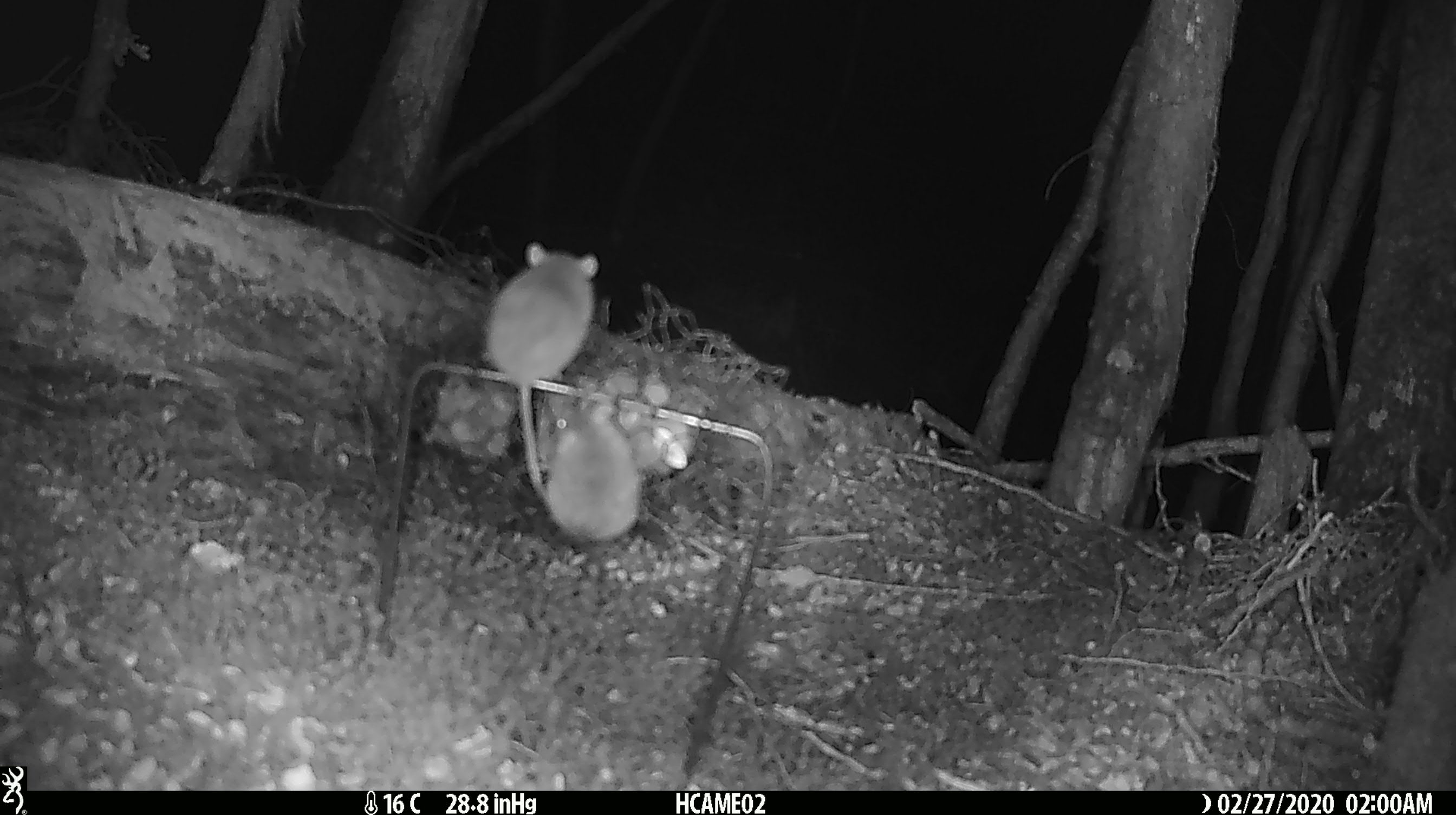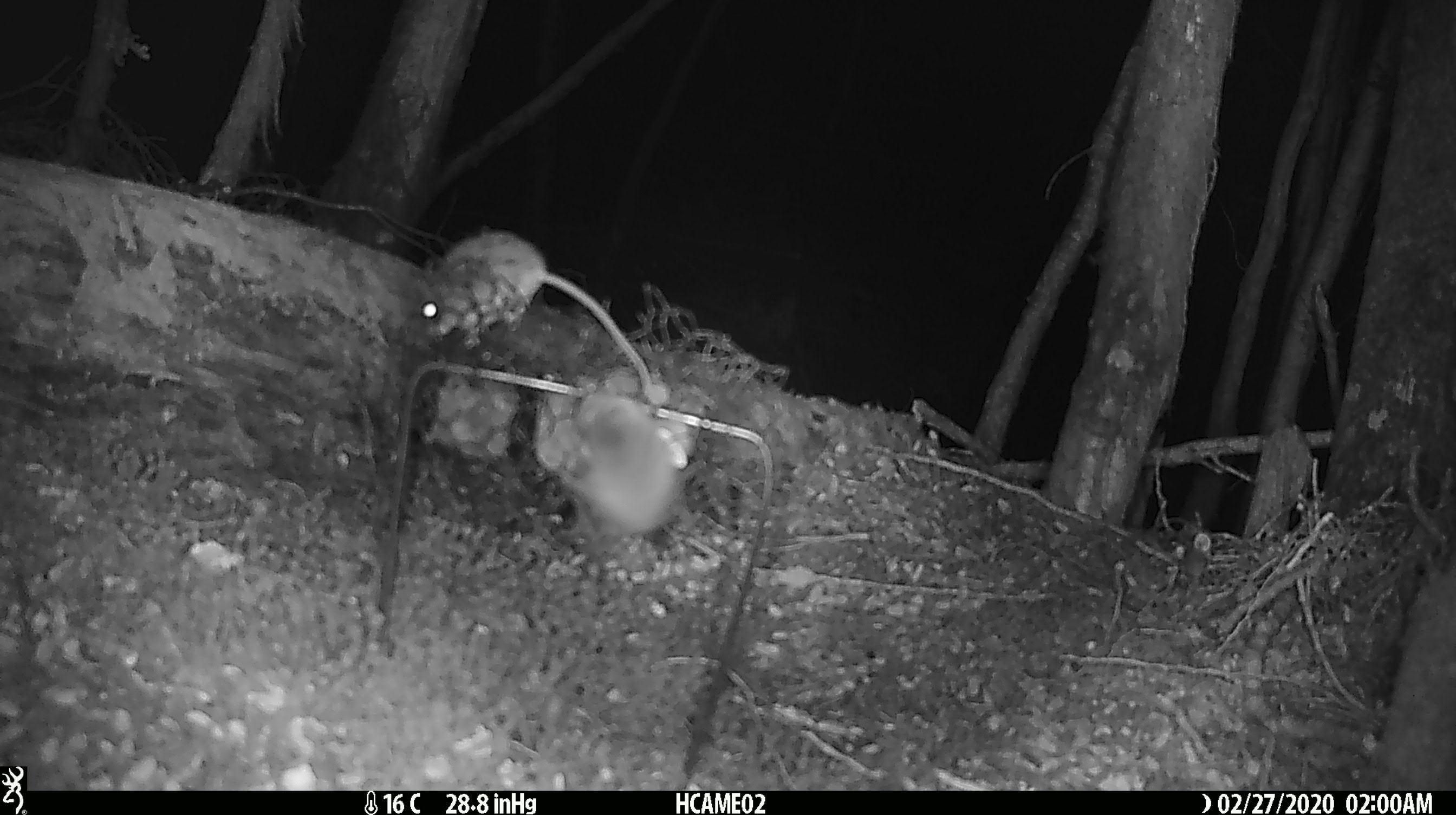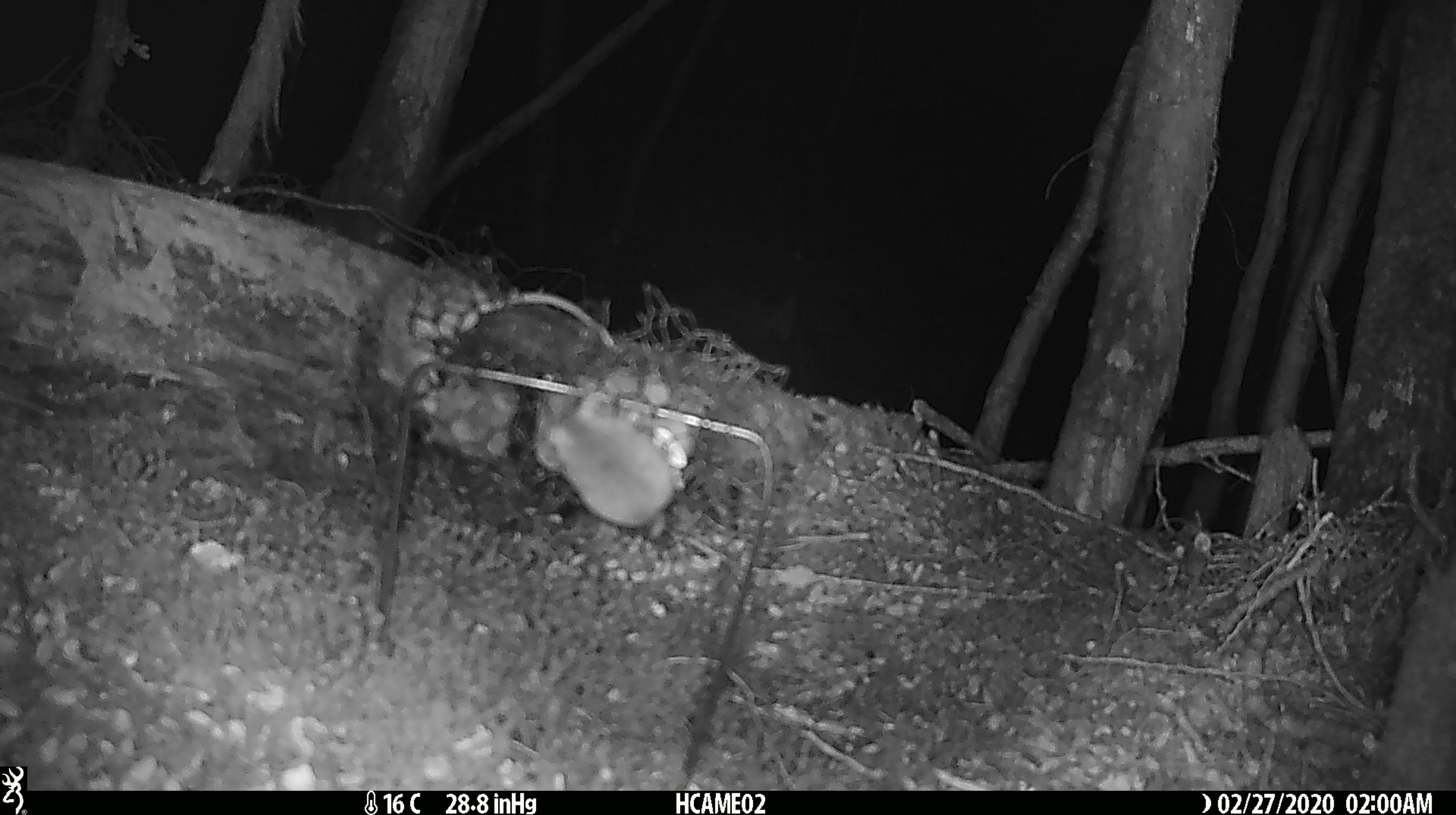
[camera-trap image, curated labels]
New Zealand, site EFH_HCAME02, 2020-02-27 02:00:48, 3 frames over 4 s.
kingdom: Animalia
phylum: Chordata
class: Mammalia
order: Rodentia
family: Muridae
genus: Mus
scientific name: Mus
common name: mouse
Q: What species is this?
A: Mouse (Mus).